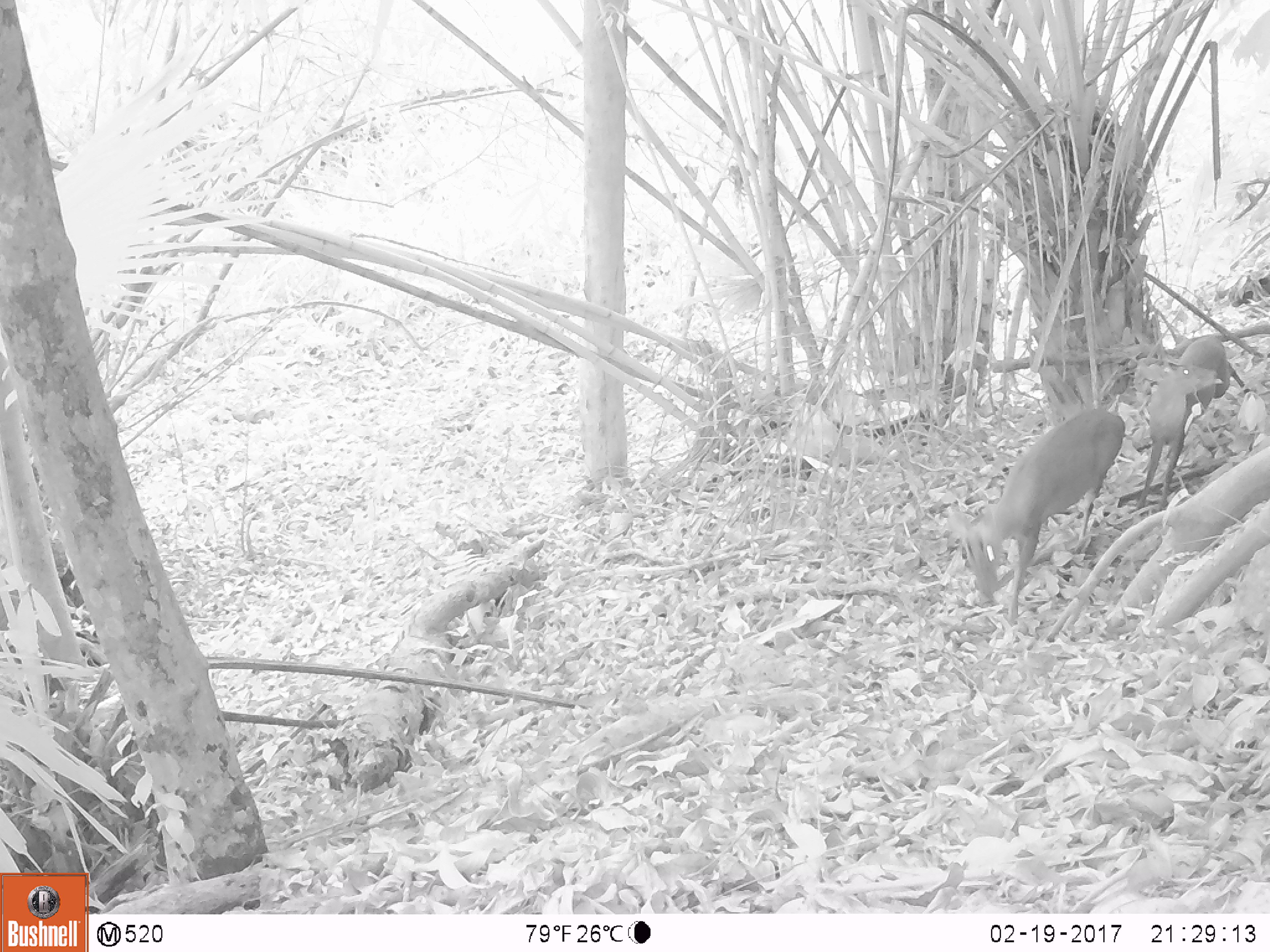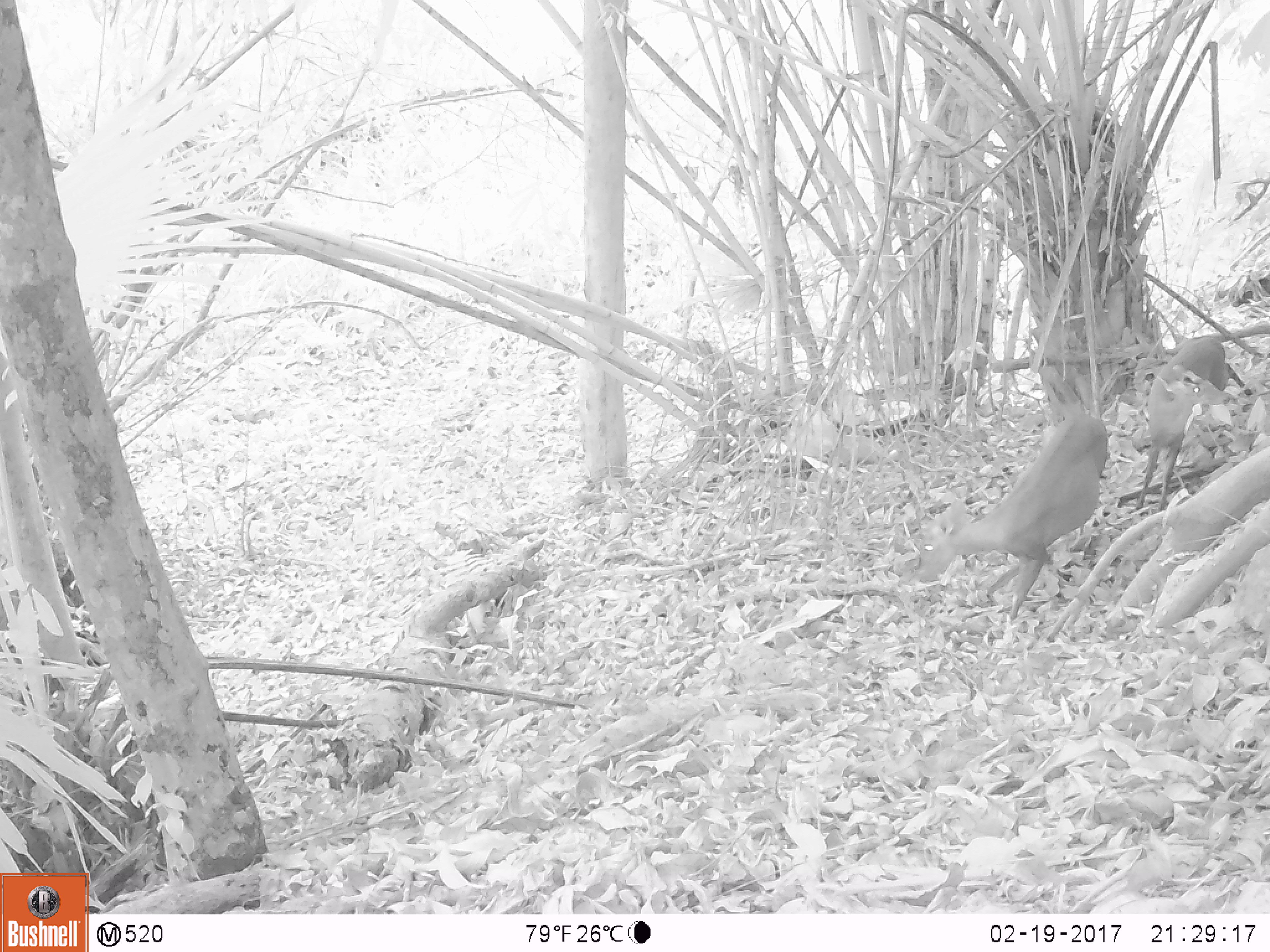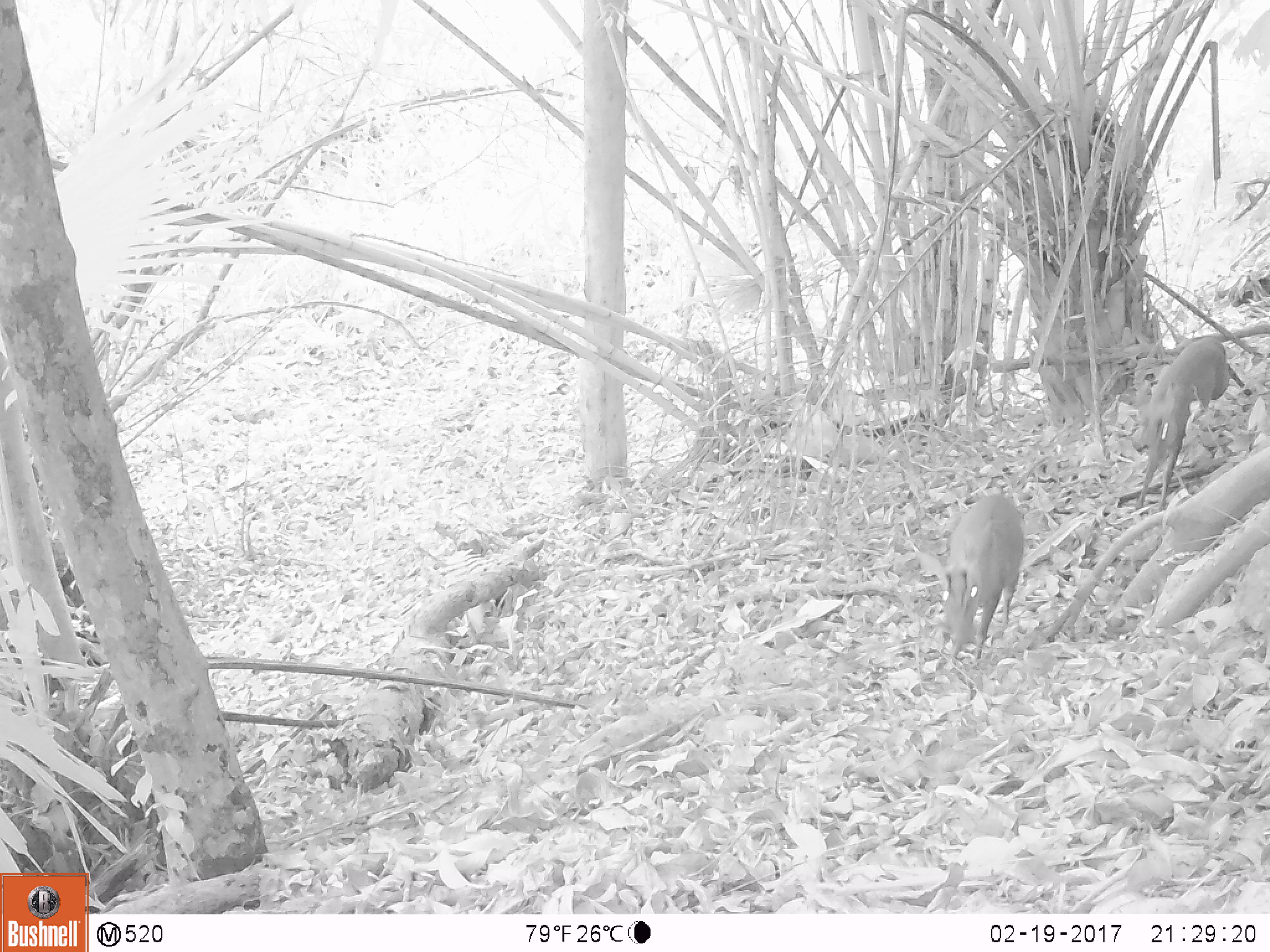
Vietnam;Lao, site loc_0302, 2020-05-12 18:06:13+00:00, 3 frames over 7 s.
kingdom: Animalia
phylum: Chordata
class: Mammalia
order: Artiodactyla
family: Cervidae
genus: Muntiacus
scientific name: Muntiacus rooseveltorum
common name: roosevelt's muntjac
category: roosevelts muntjac group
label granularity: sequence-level